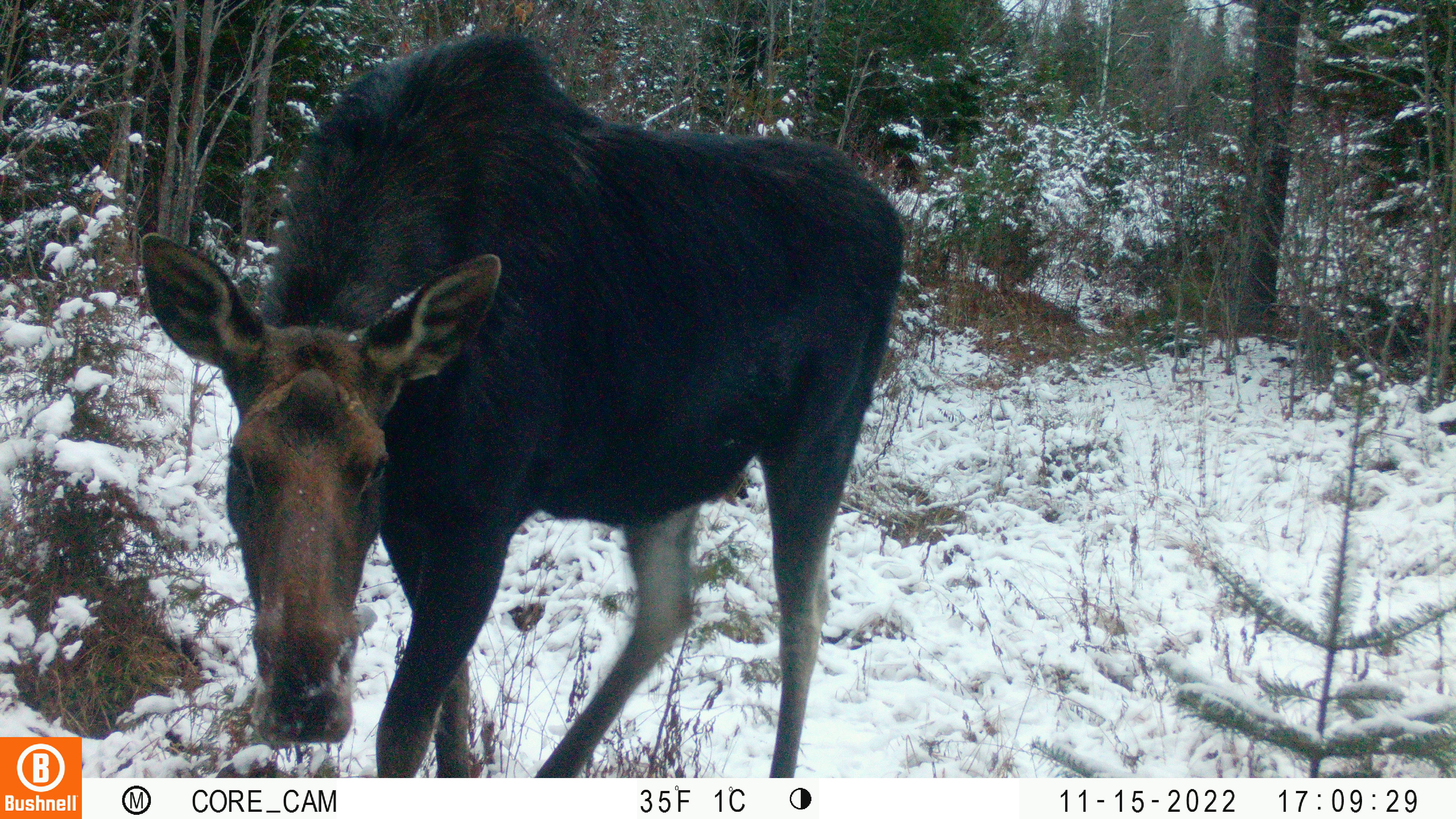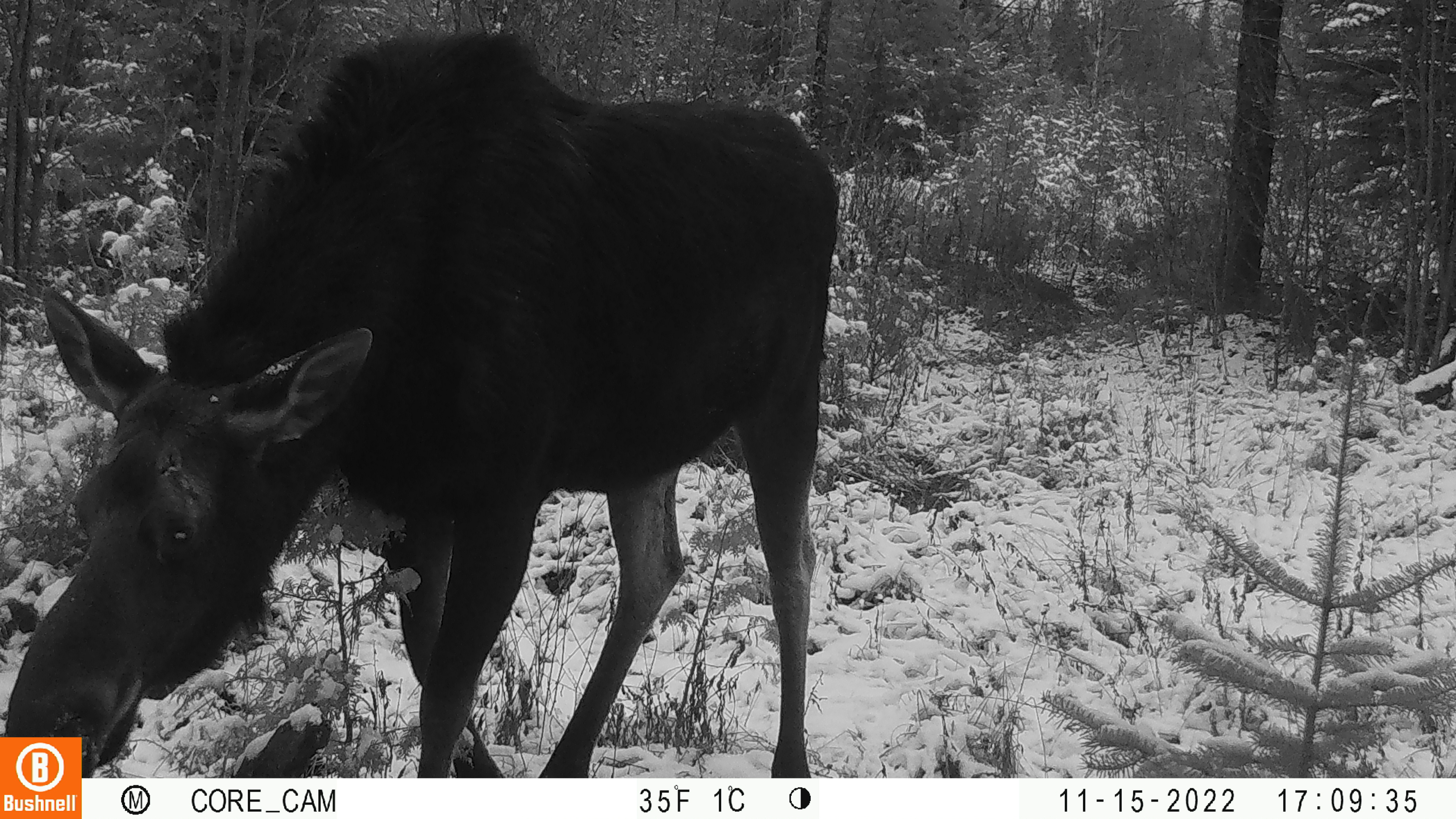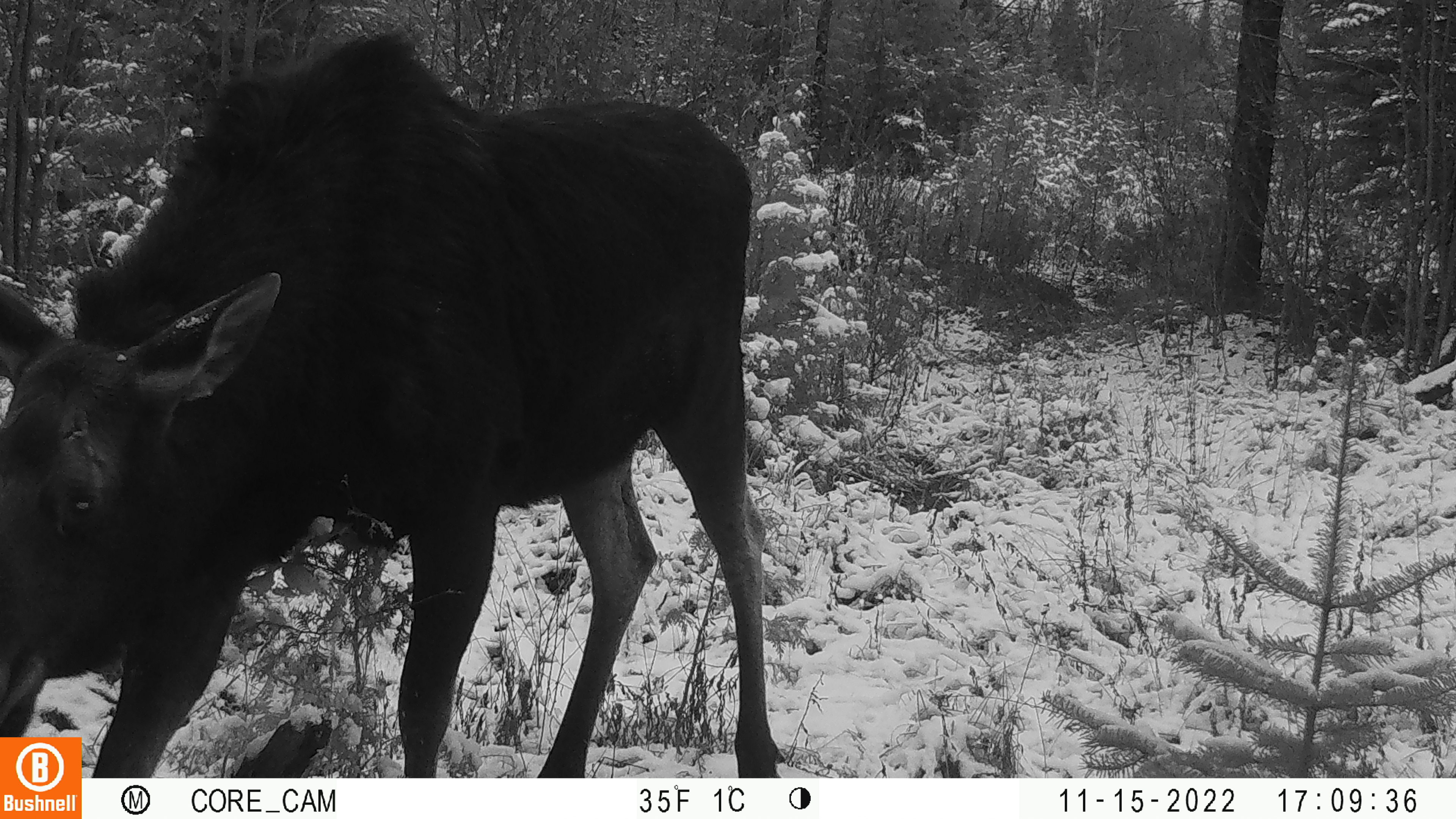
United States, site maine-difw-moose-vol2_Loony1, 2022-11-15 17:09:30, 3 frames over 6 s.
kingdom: Animalia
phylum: Chordata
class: Mammalia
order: Artiodactyla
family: Cervidae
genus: Alces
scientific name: Alces alces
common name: moose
Moose (Alces alces).